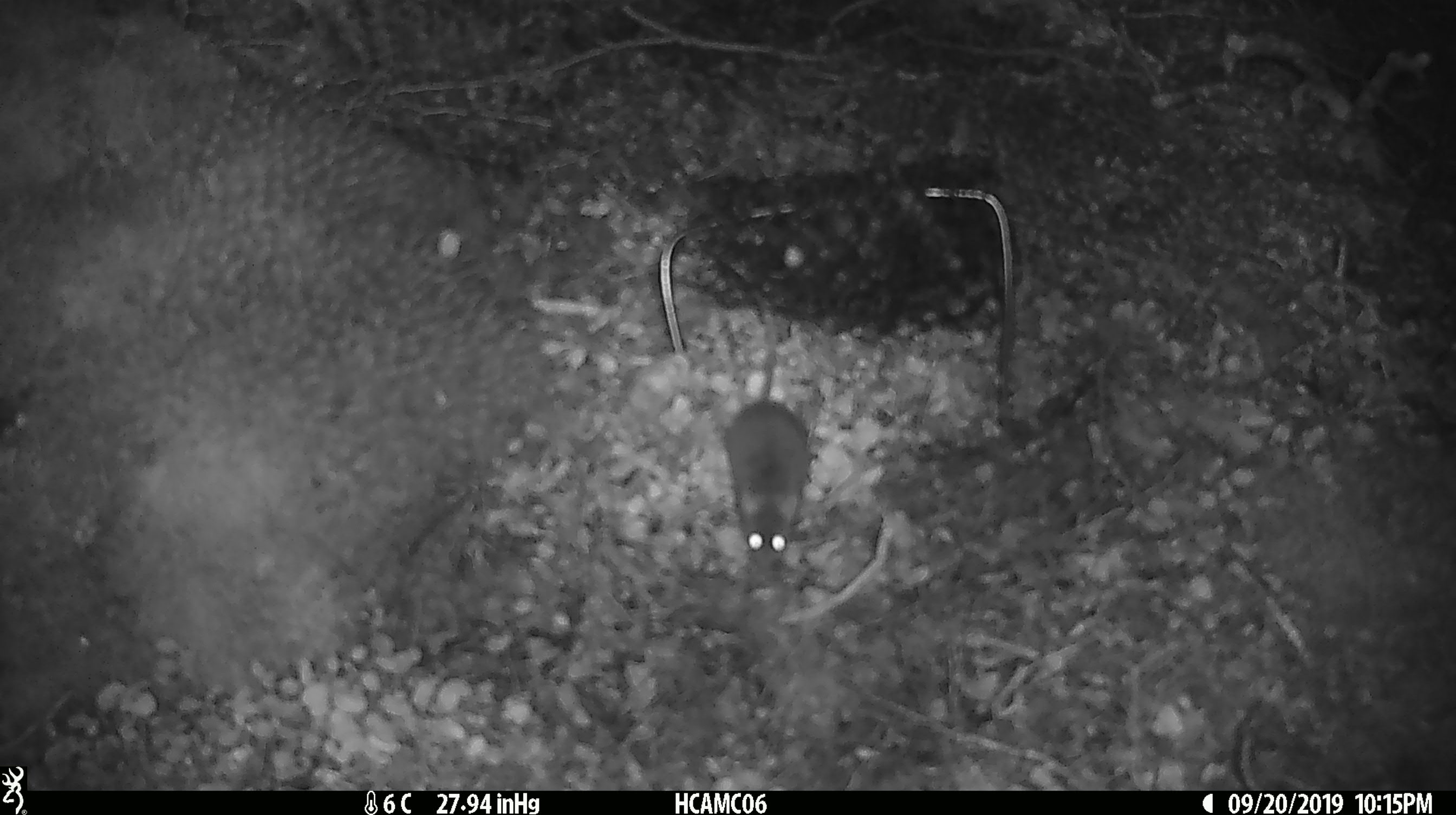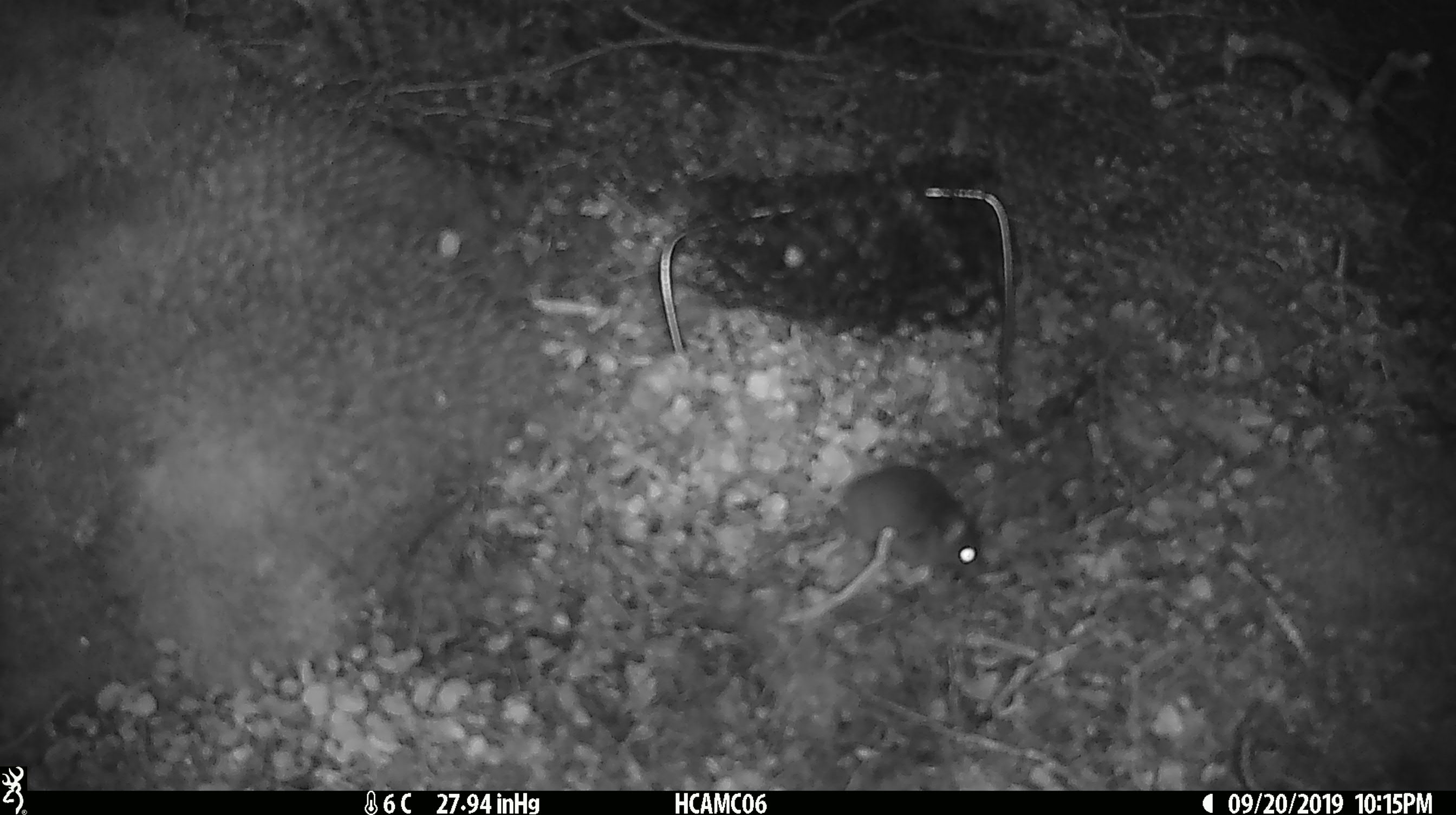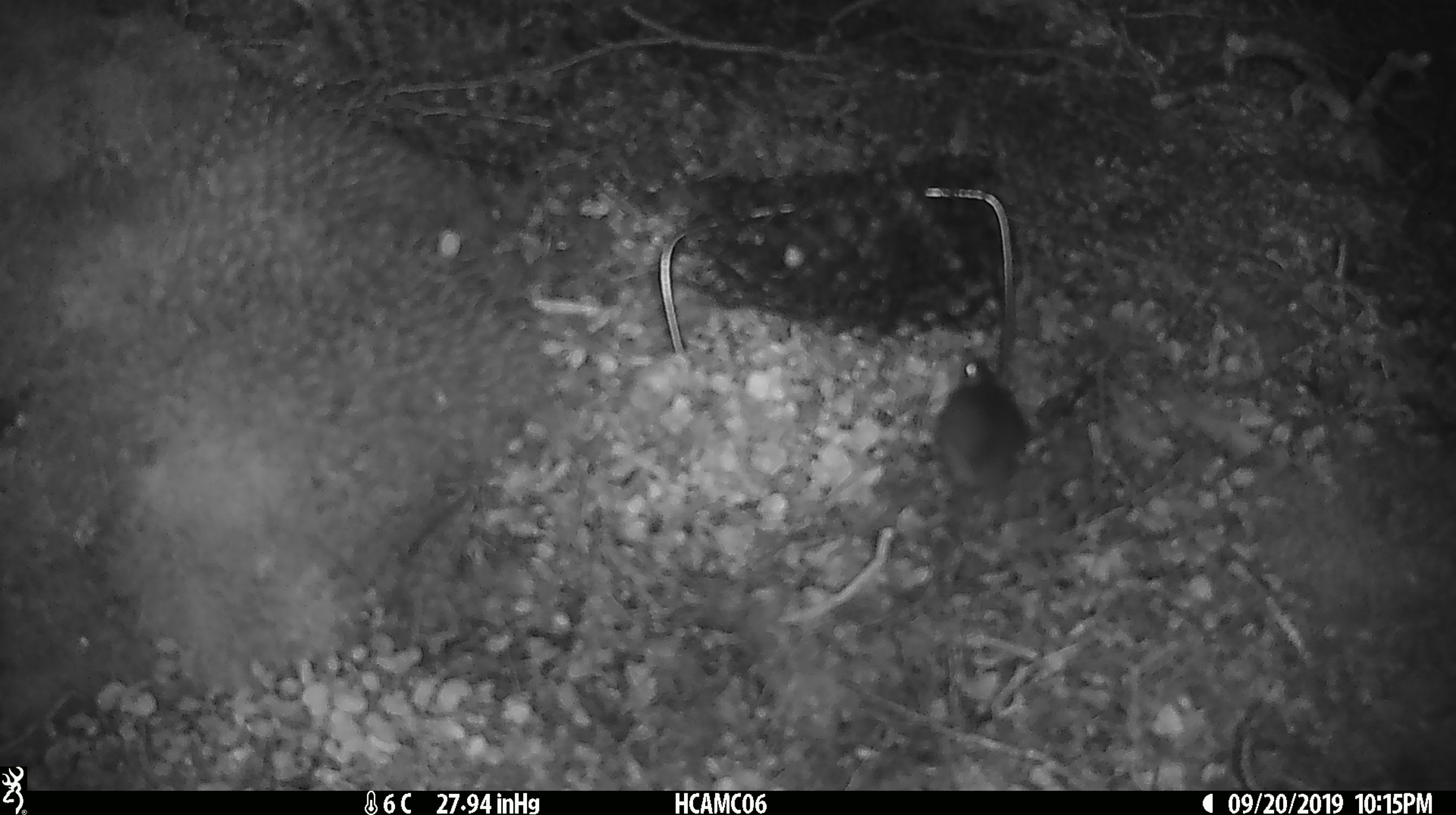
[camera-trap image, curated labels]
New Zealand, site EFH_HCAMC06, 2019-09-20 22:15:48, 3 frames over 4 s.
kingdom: Animalia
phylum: Chordata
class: Mammalia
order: Rodentia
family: Muridae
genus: Mus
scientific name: Mus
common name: mouse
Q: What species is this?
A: Mouse (Mus).